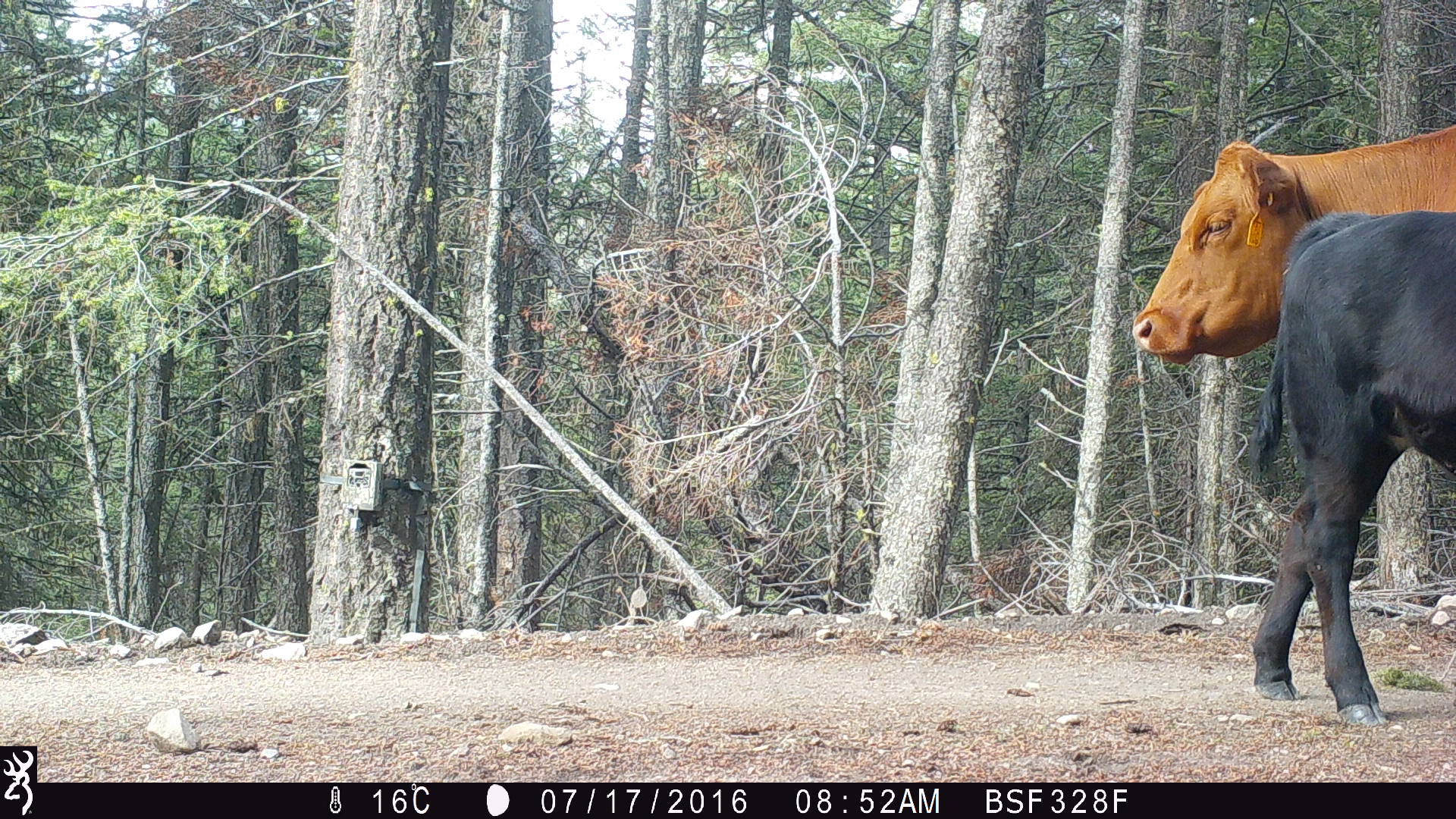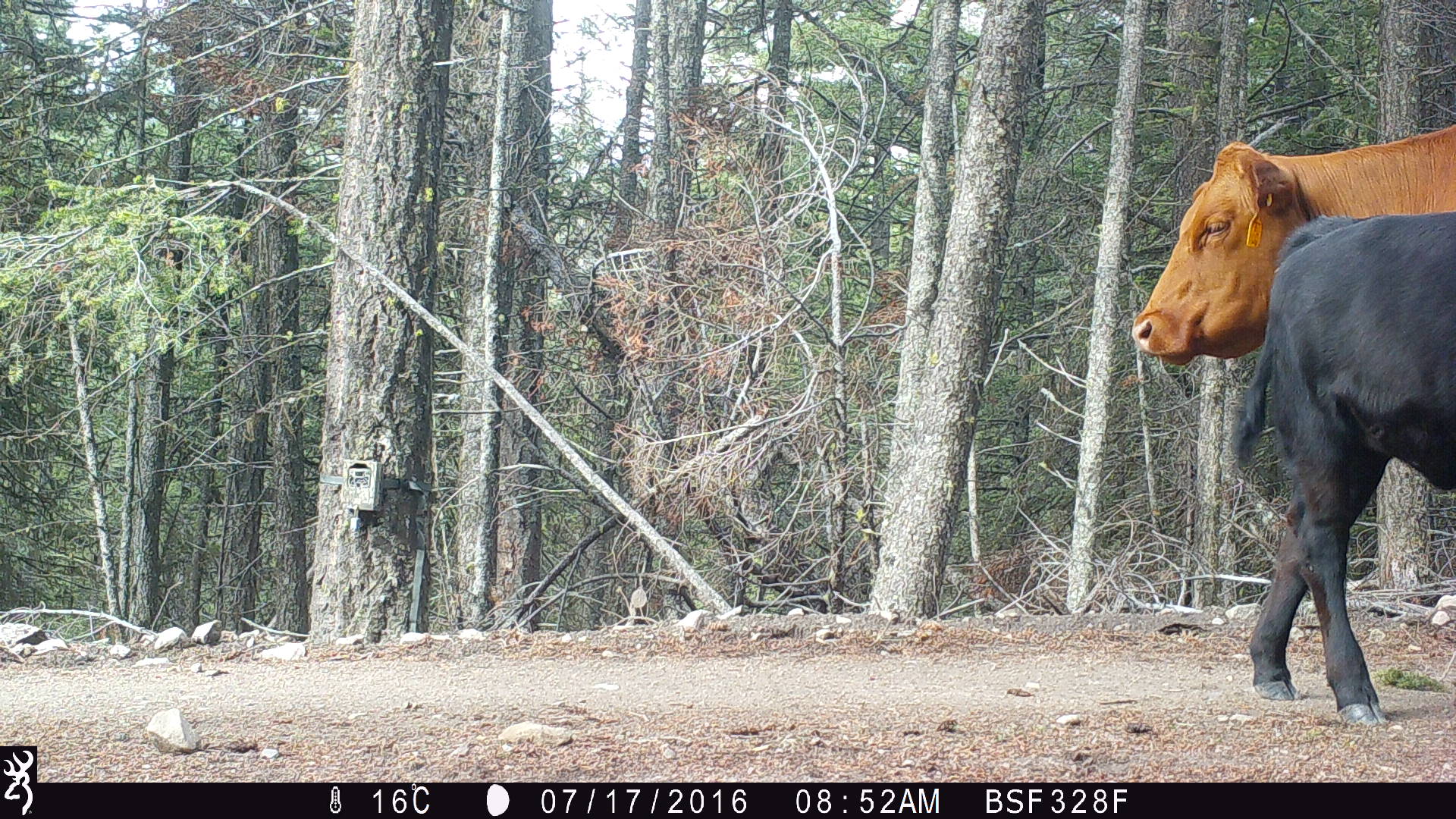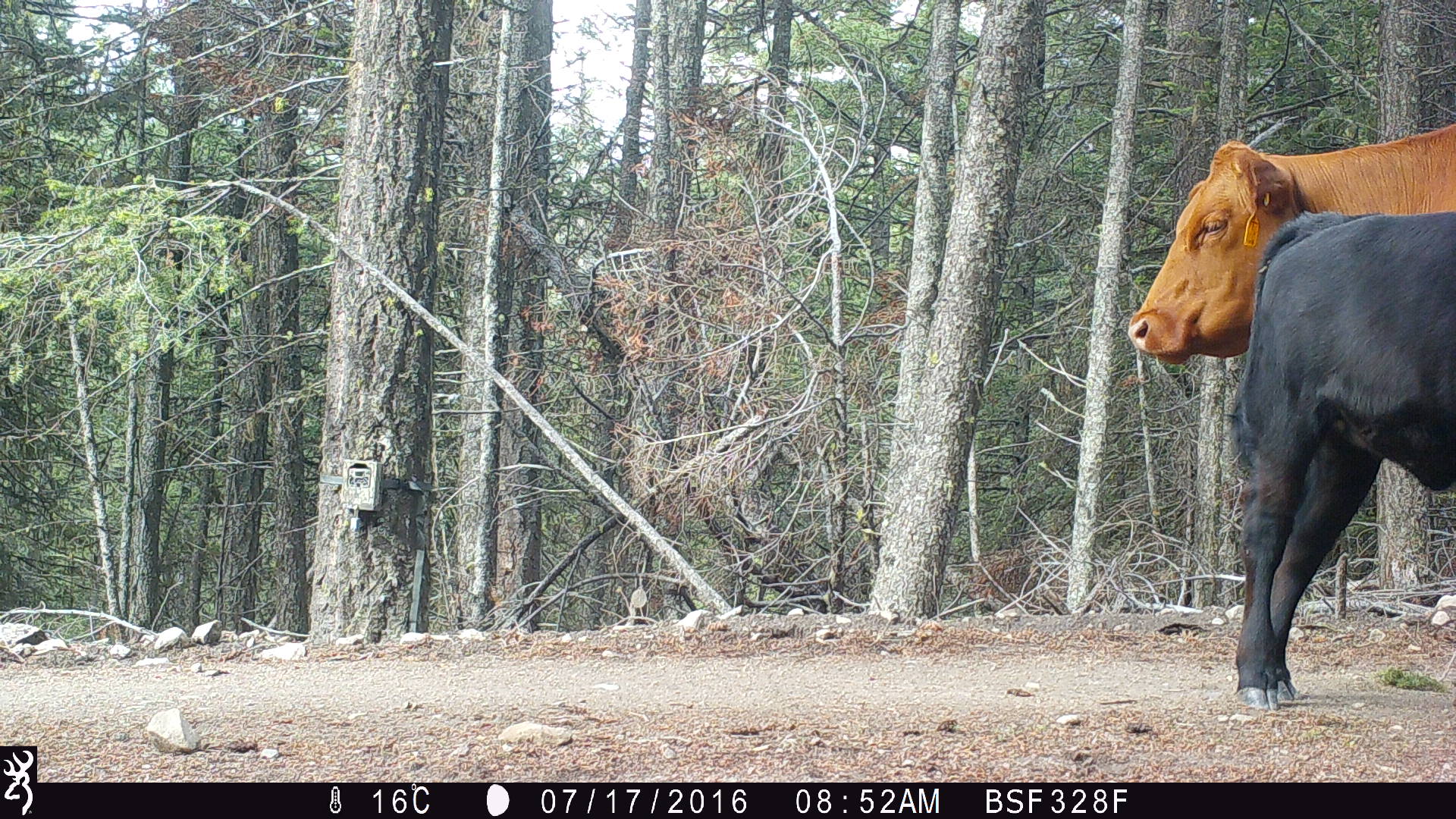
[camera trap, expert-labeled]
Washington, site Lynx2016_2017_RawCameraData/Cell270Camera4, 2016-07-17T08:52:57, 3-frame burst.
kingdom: Animalia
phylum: Chordata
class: Mammalia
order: Artiodactyla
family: Bovidae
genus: Bos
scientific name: Bos taurus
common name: domestic cattle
Domestic cattle (Bos taurus). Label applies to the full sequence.